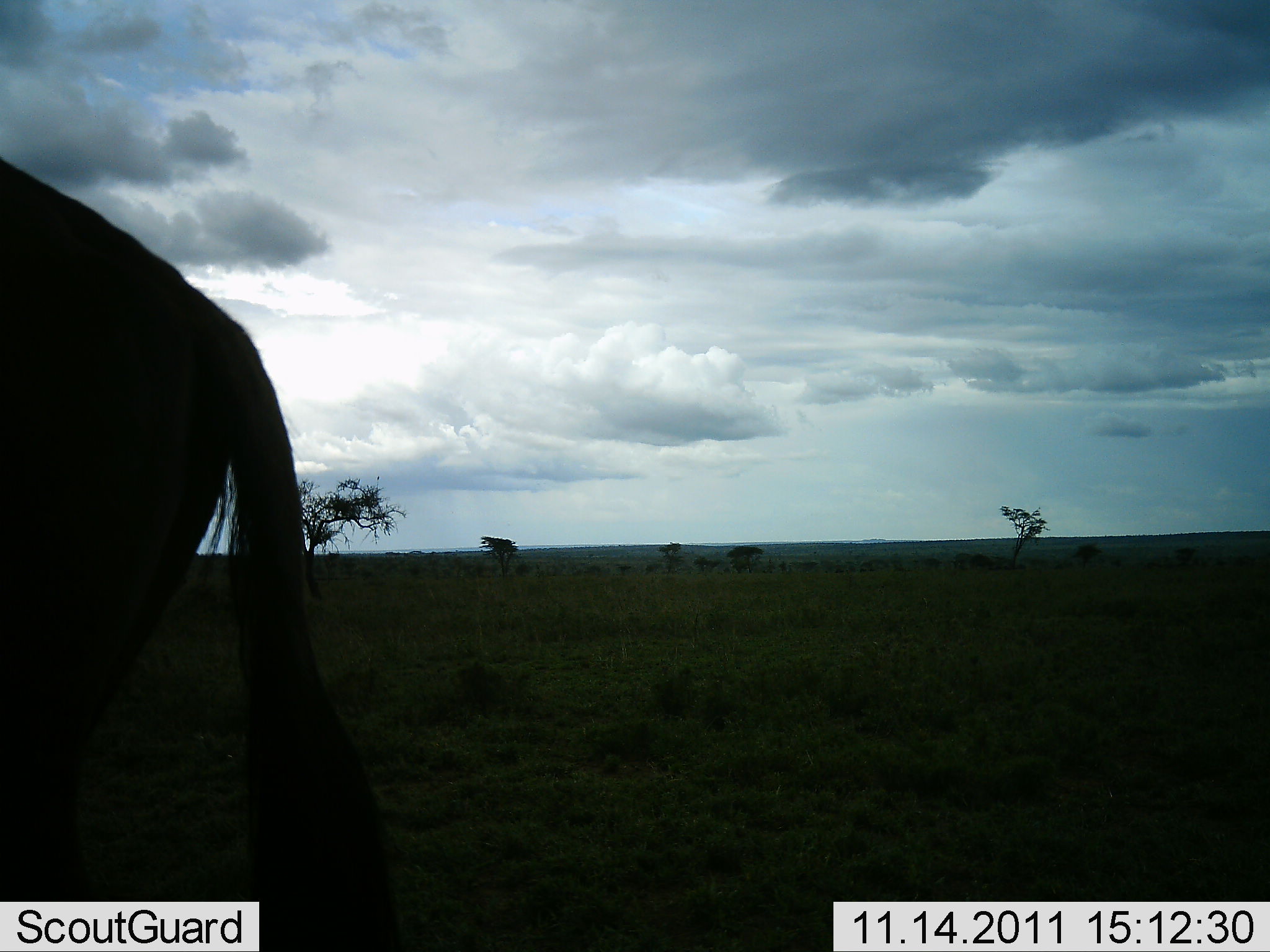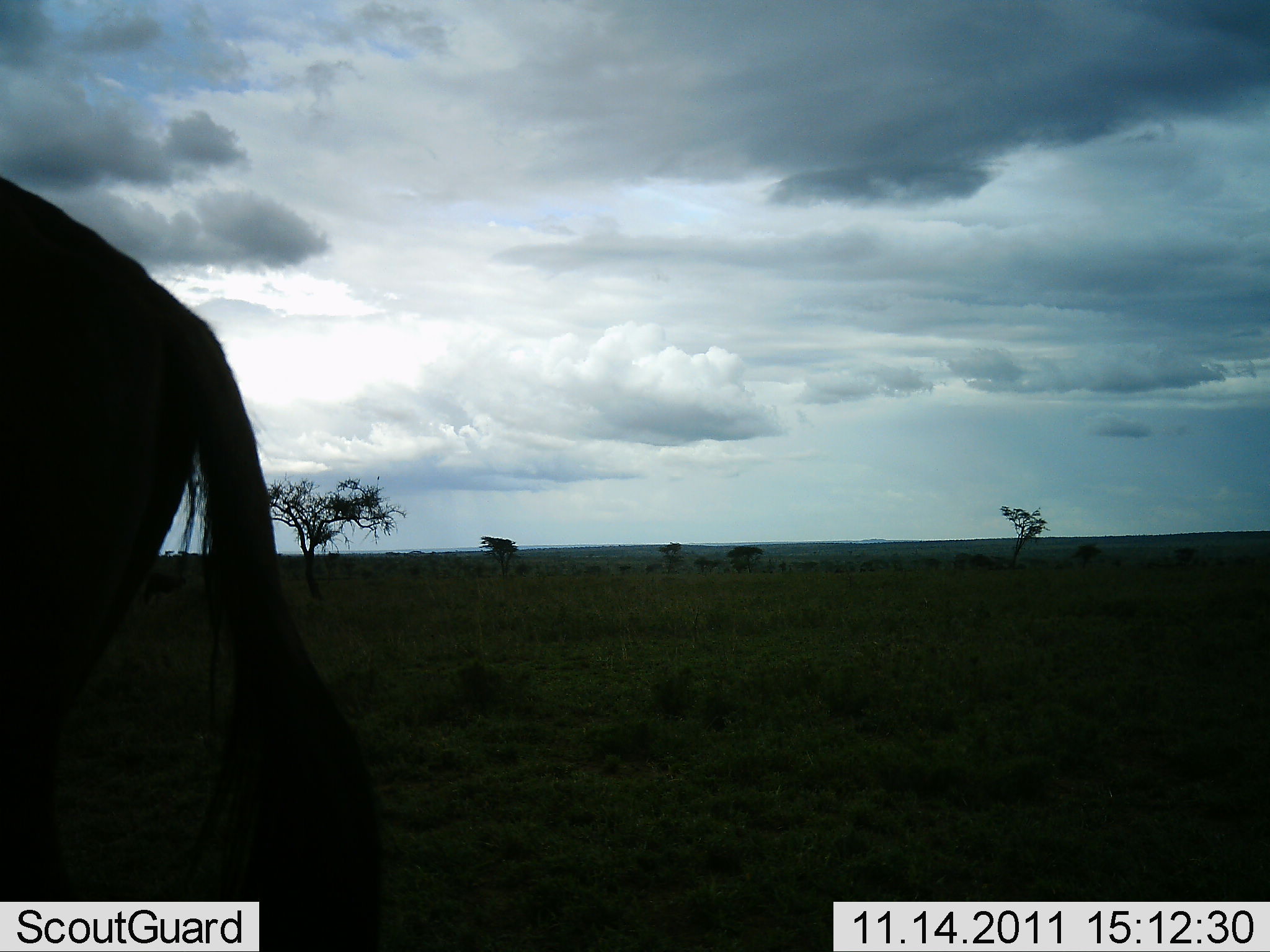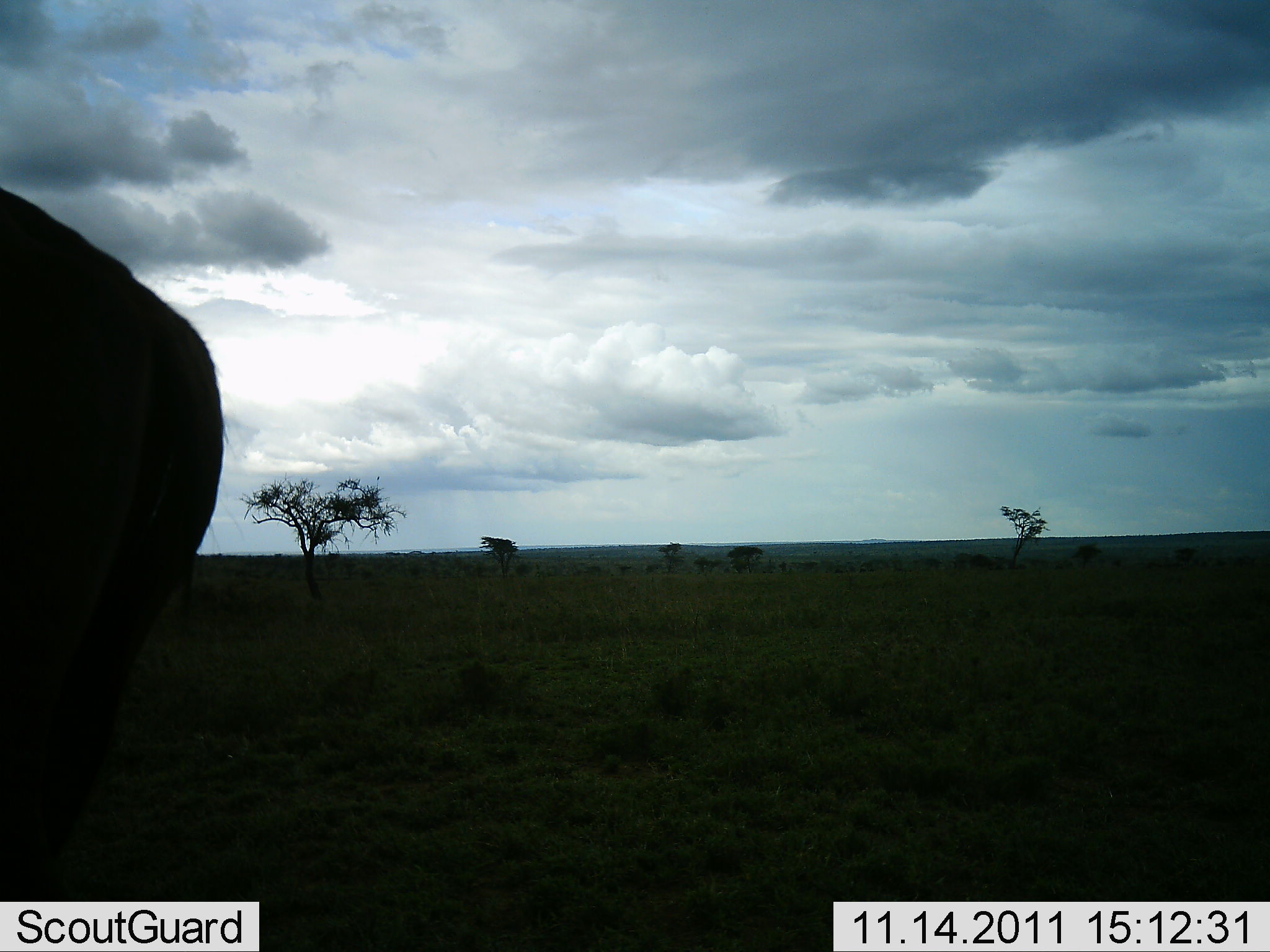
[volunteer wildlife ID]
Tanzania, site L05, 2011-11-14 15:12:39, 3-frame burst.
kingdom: Animalia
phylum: Chordata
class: Mammalia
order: Artiodactyla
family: Bovidae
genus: Connochaetes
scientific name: Connochaetes taurinus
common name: blue wildebeest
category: wildebeest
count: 1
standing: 69%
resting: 0%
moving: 31%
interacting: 0%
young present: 0%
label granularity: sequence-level